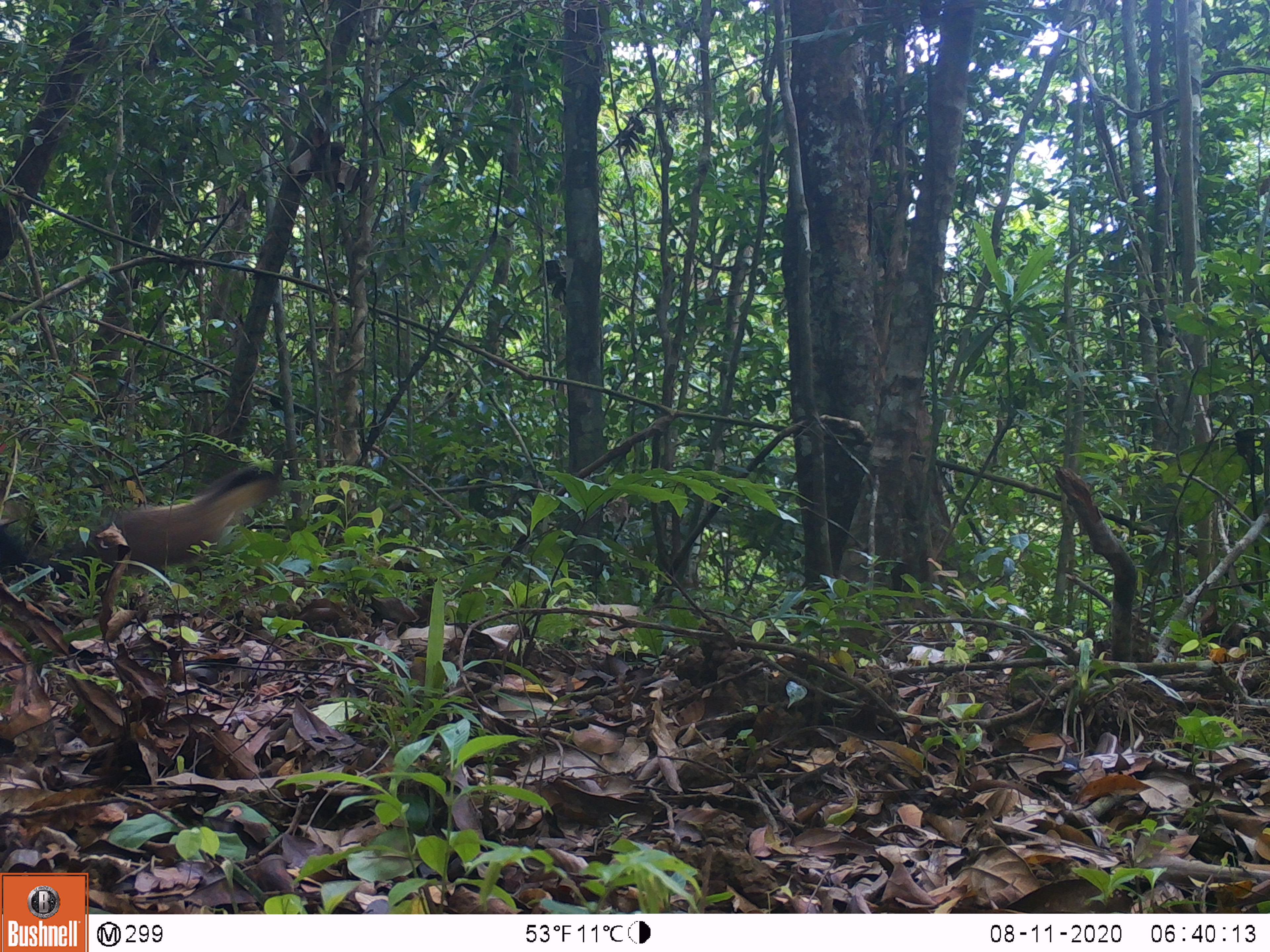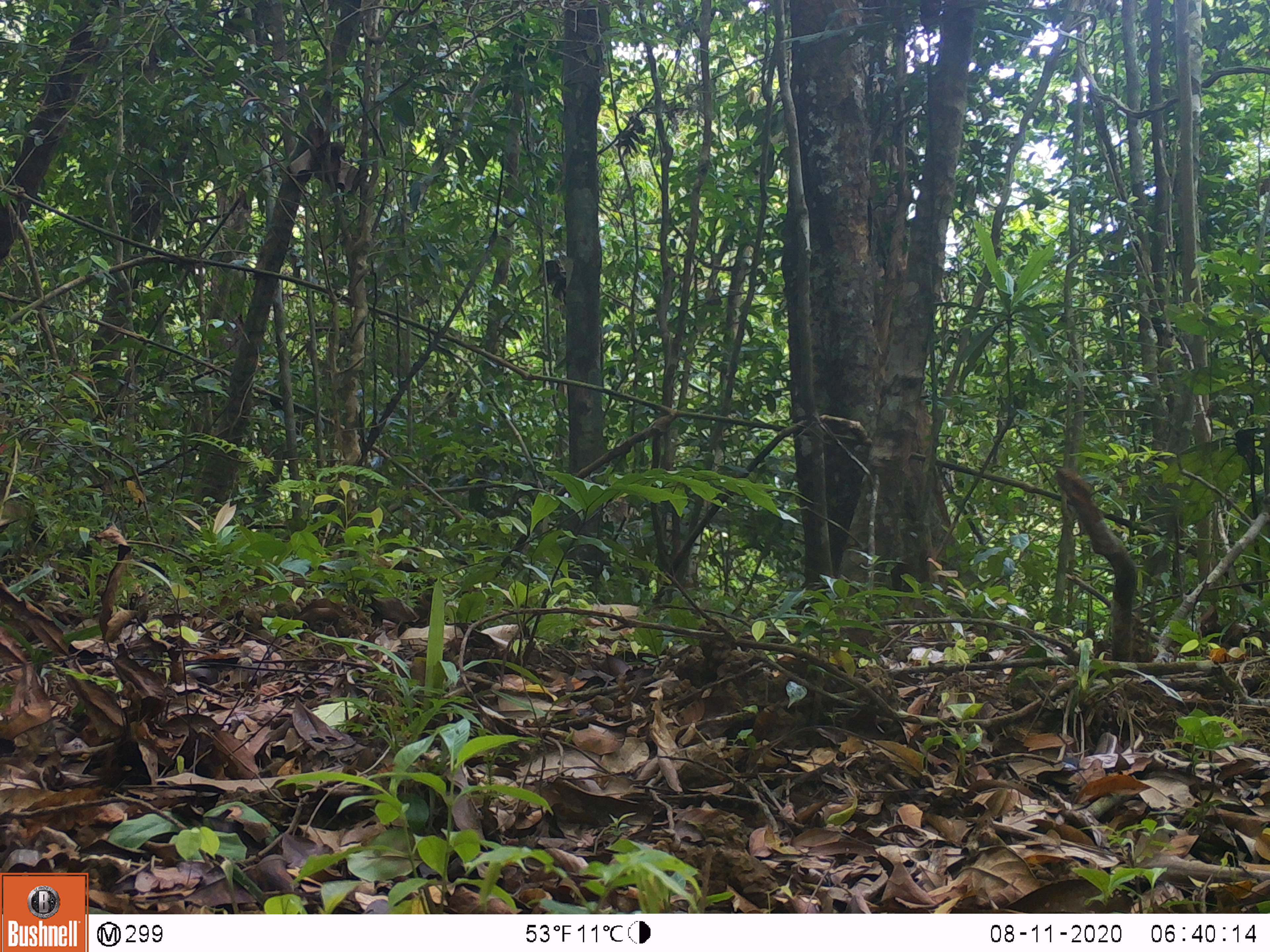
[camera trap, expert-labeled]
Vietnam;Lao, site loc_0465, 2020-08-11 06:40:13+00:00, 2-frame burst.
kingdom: Animalia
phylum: Chordata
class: Mammalia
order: Carnivora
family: Mustelidae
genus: Martes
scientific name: Martes flavigula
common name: yellow-throated marten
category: yellow throated marten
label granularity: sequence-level